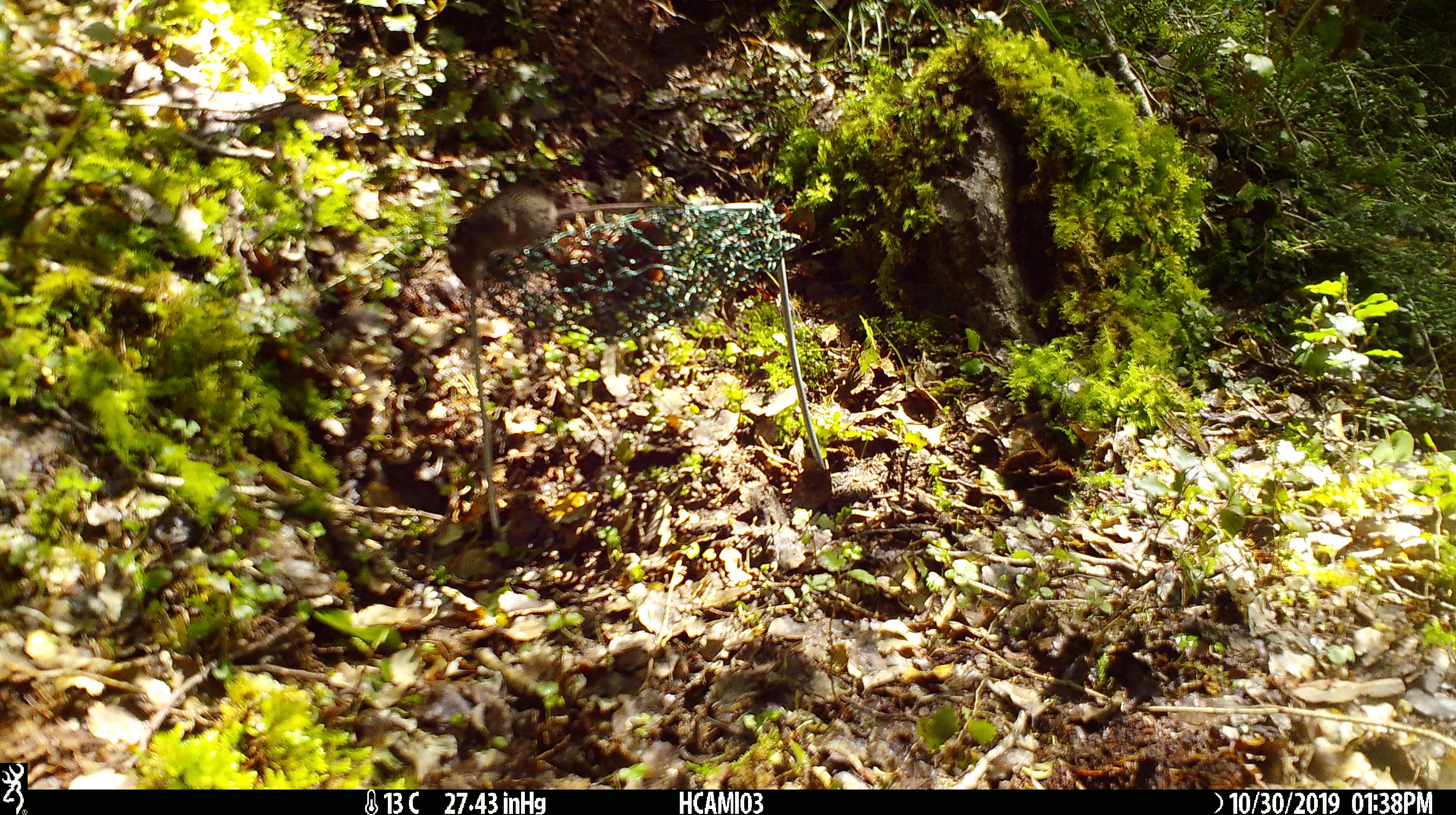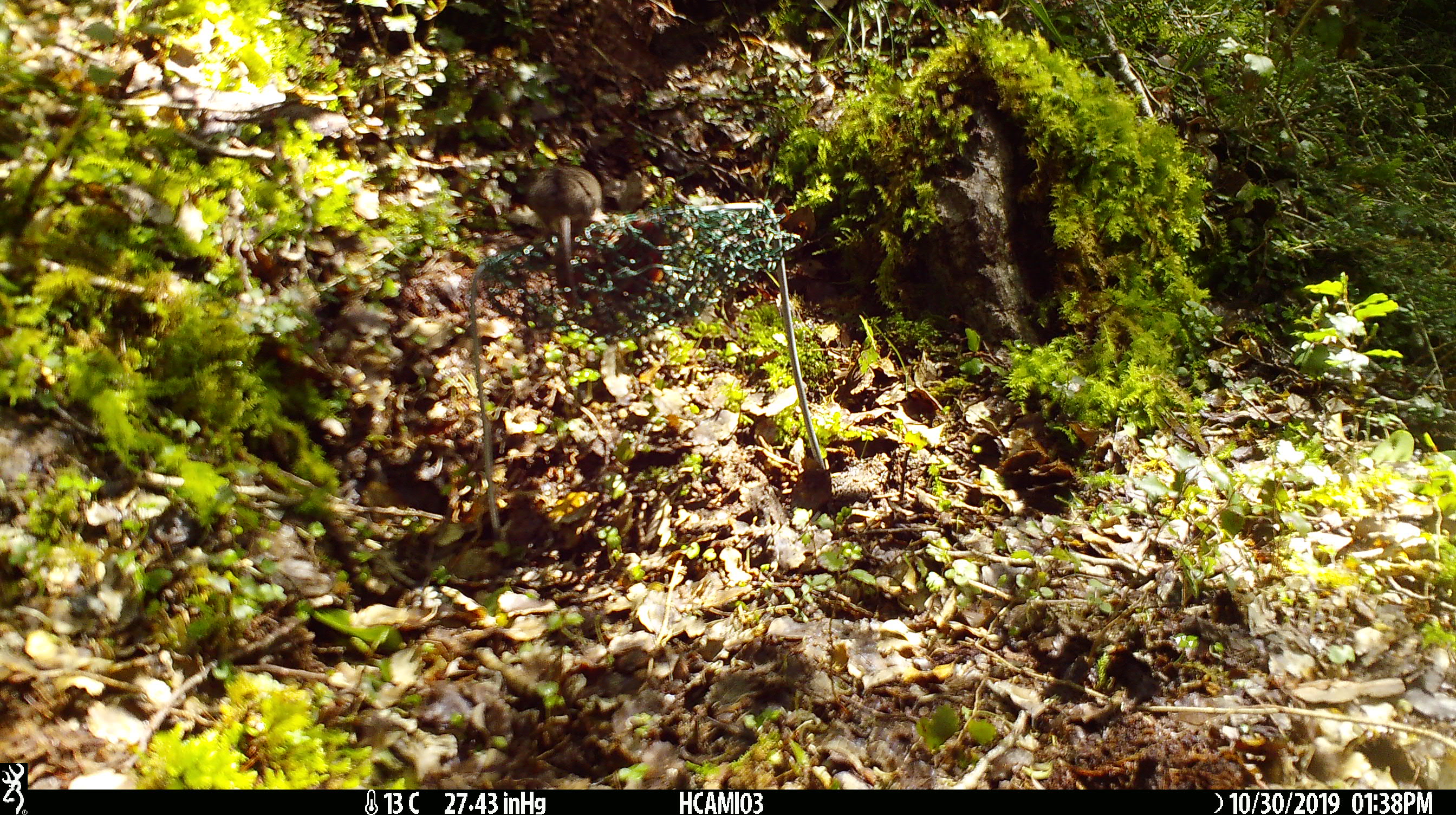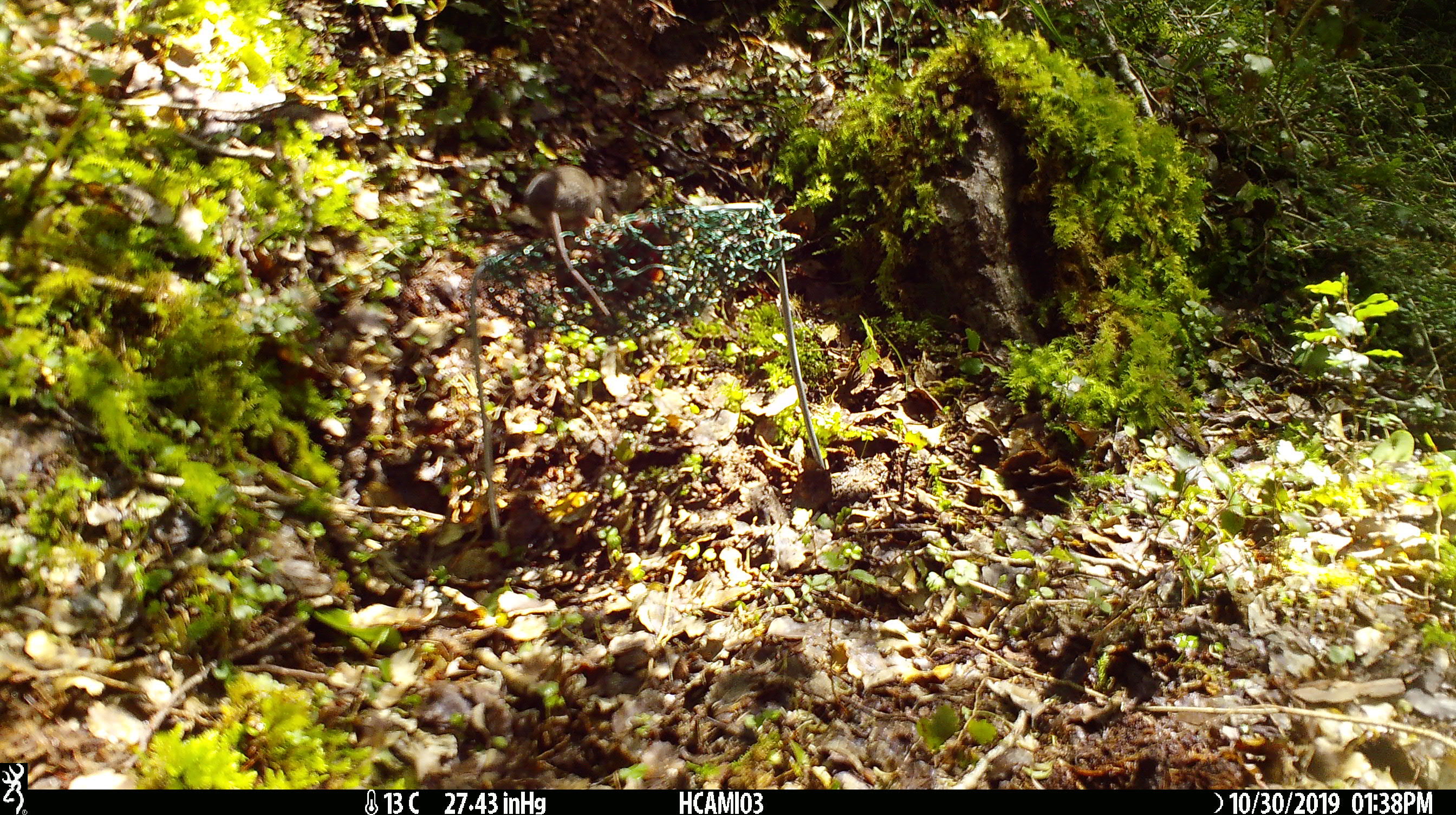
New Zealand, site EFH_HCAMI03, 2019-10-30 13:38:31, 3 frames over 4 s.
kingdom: Animalia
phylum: Chordata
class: Mammalia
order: Rodentia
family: Muridae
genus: Mus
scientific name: Mus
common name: mouse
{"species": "mouse (Mus)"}